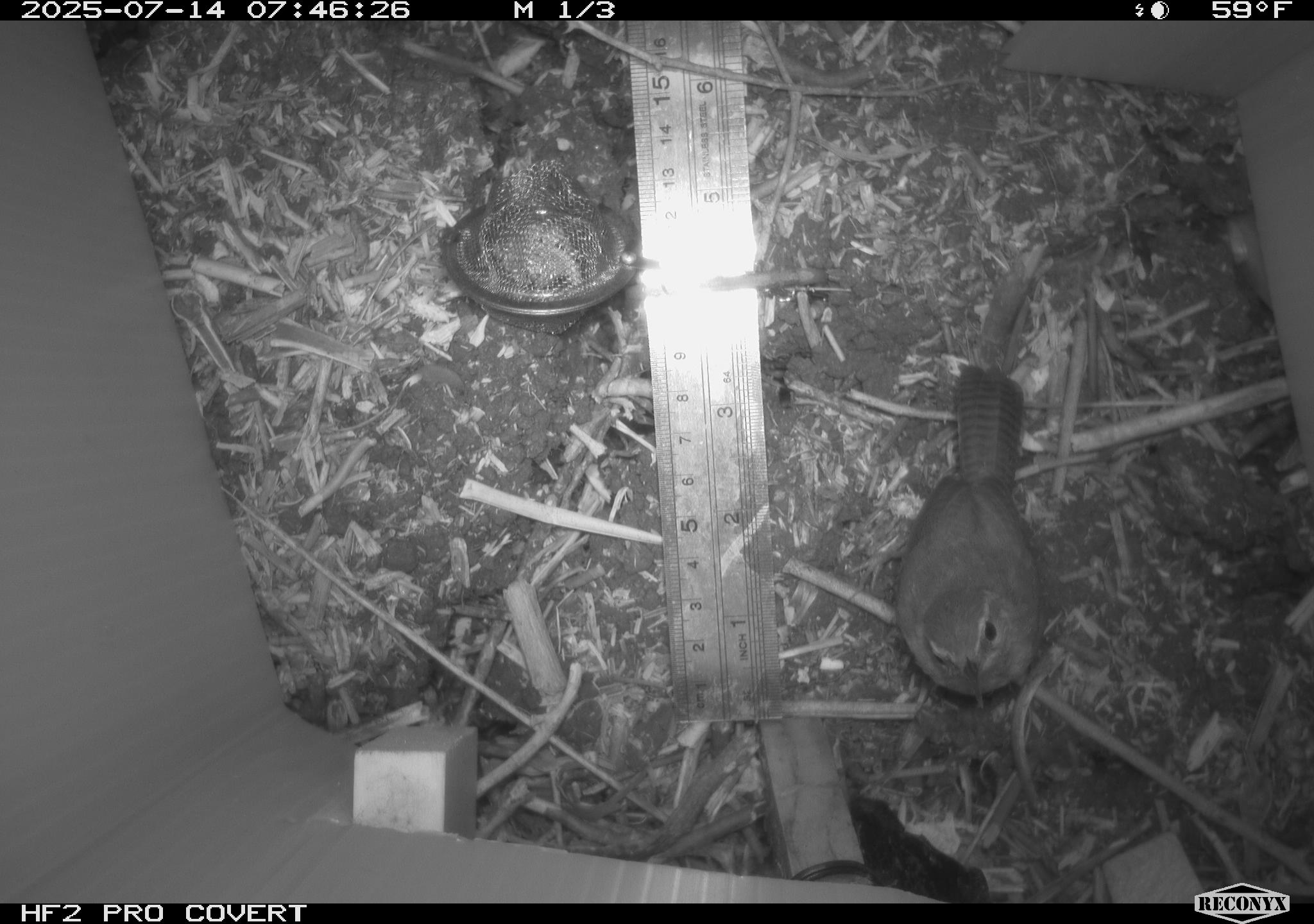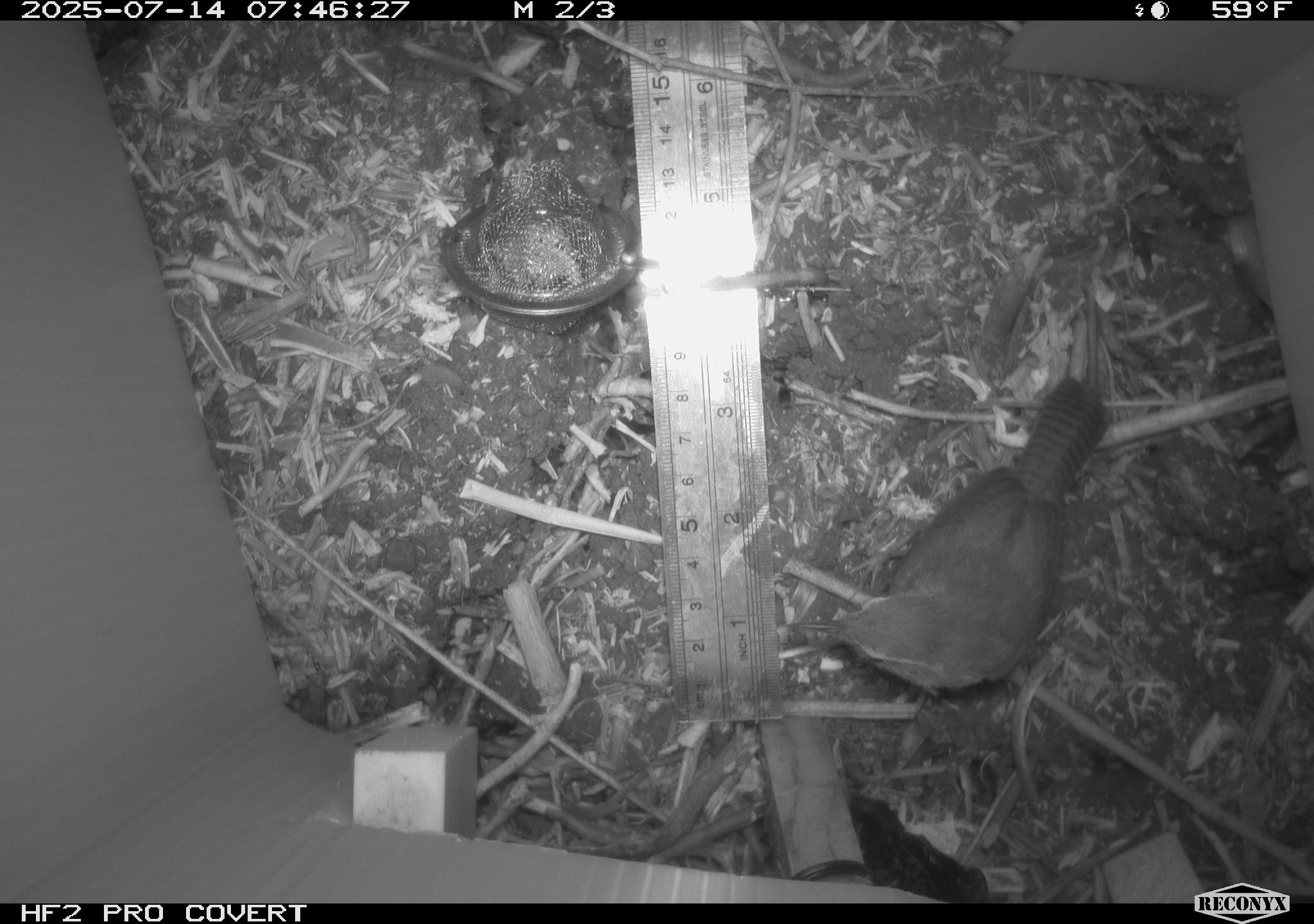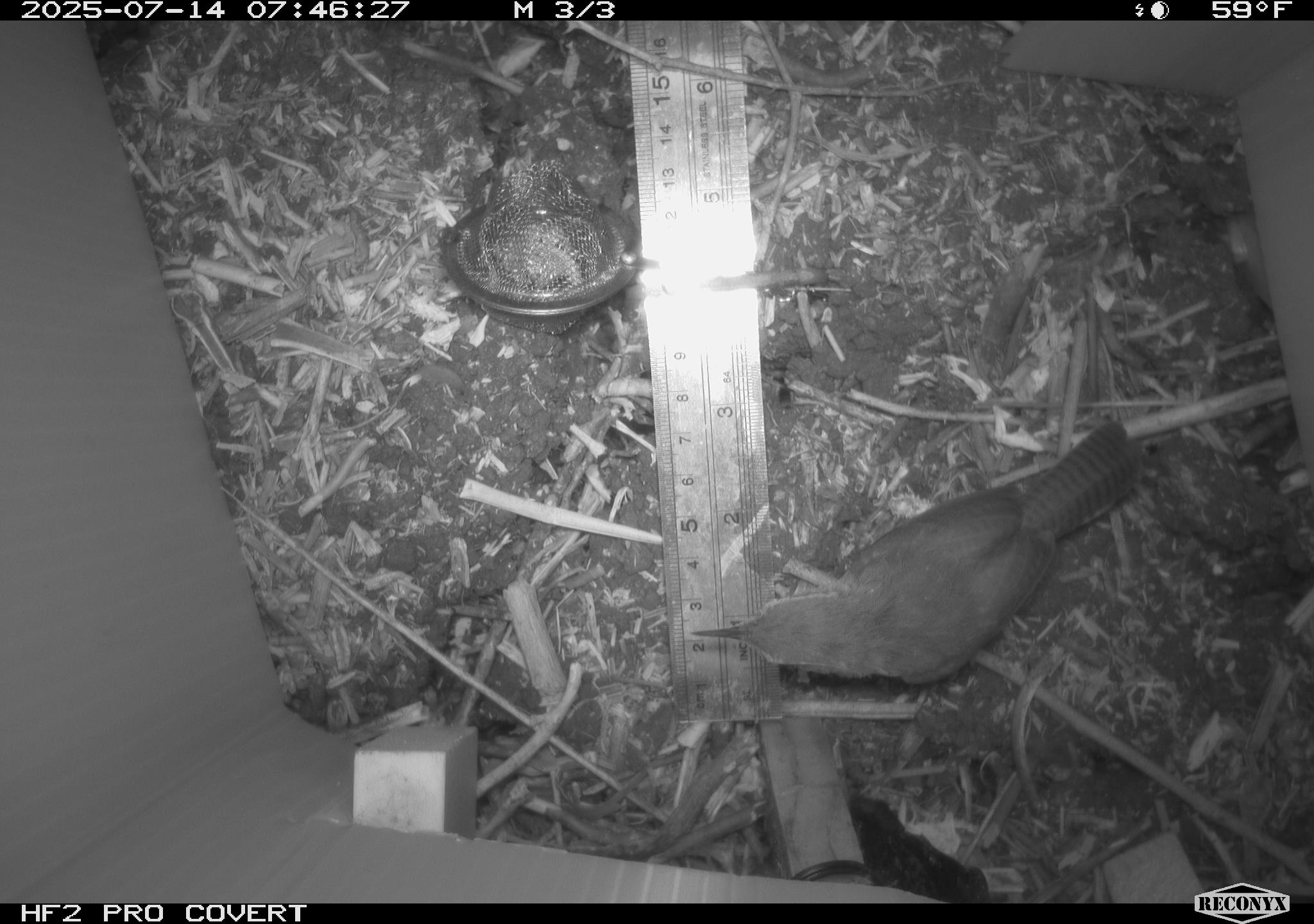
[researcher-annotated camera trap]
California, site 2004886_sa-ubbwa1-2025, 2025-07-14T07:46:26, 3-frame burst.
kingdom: Animalia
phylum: Chordata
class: Aves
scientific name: Aves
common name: bird